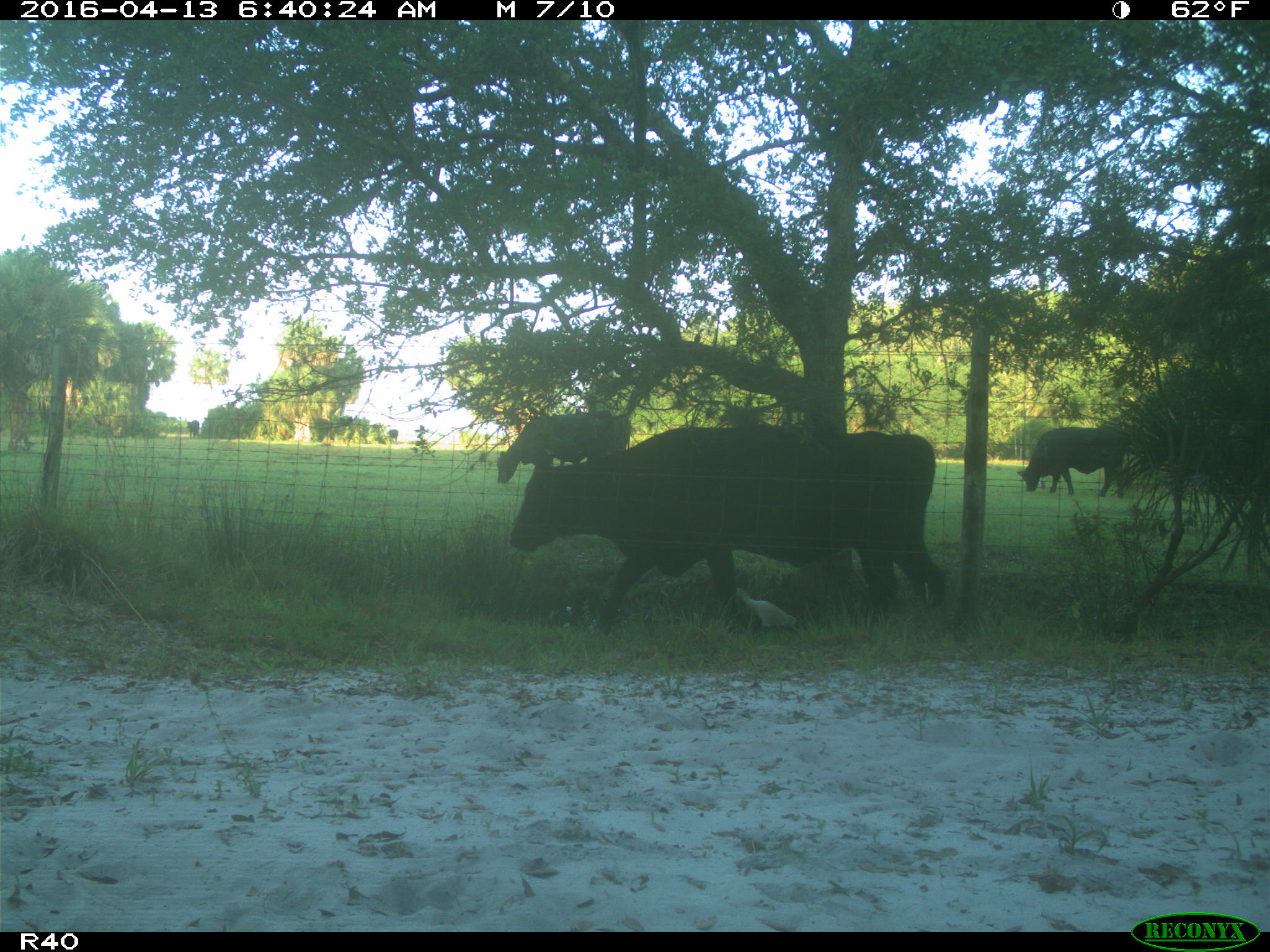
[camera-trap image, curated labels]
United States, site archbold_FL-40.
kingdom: Animalia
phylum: Chordata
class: Mammalia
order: Artiodactyla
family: Bovidae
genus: Bos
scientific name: Bos taurus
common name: domestic cow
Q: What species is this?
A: Bos taurus (domestic cow).